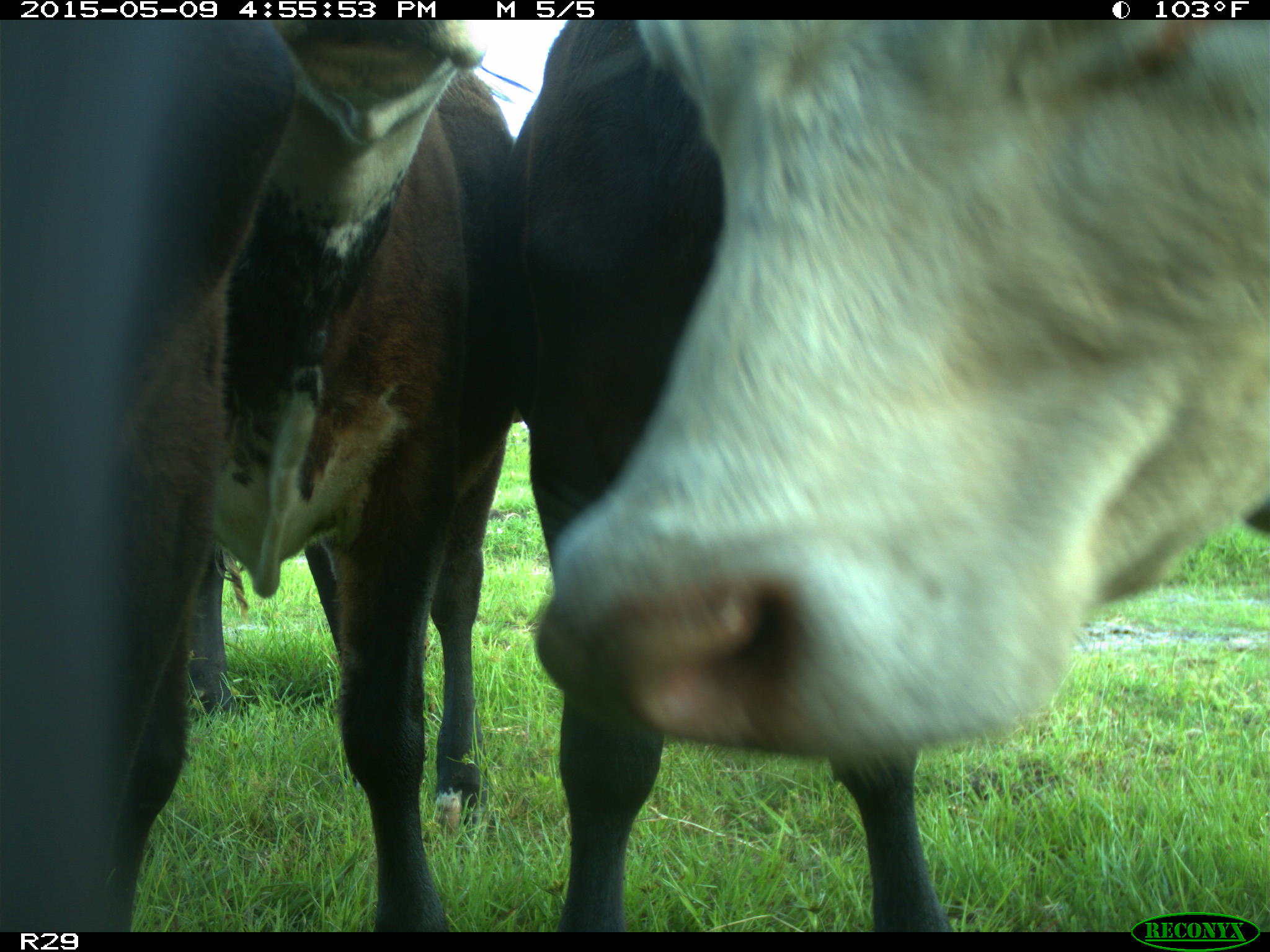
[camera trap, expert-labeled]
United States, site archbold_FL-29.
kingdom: Animalia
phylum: Chordata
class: Mammalia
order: Artiodactyla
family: Bovidae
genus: Bos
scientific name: Bos taurus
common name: domestic cow